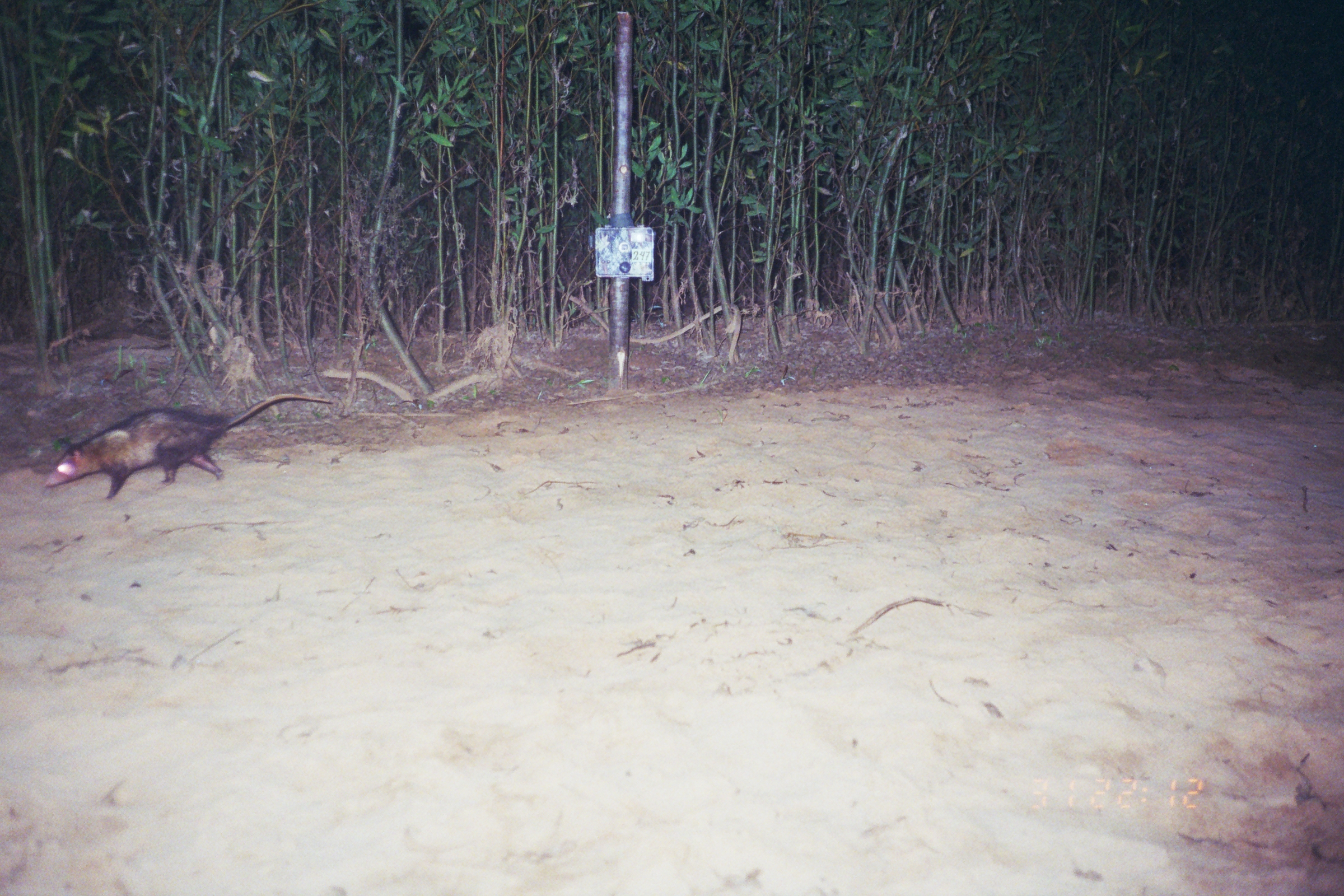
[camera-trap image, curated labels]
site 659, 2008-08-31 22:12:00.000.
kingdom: Animalia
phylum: Chordata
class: Mammalia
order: Didelphimorphia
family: Didelphidae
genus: Didelphis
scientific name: Didelphis marsupialis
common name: southern opossum